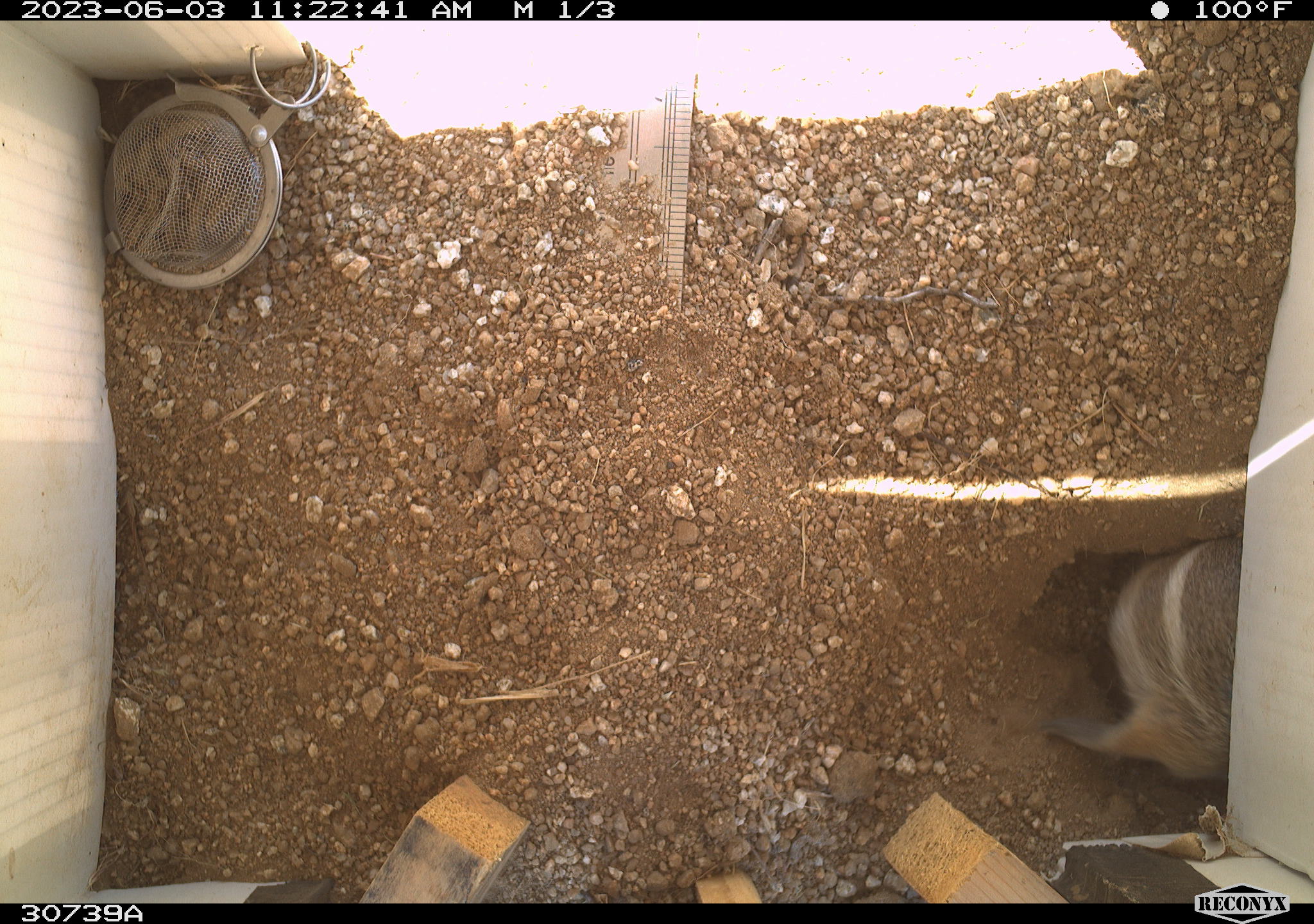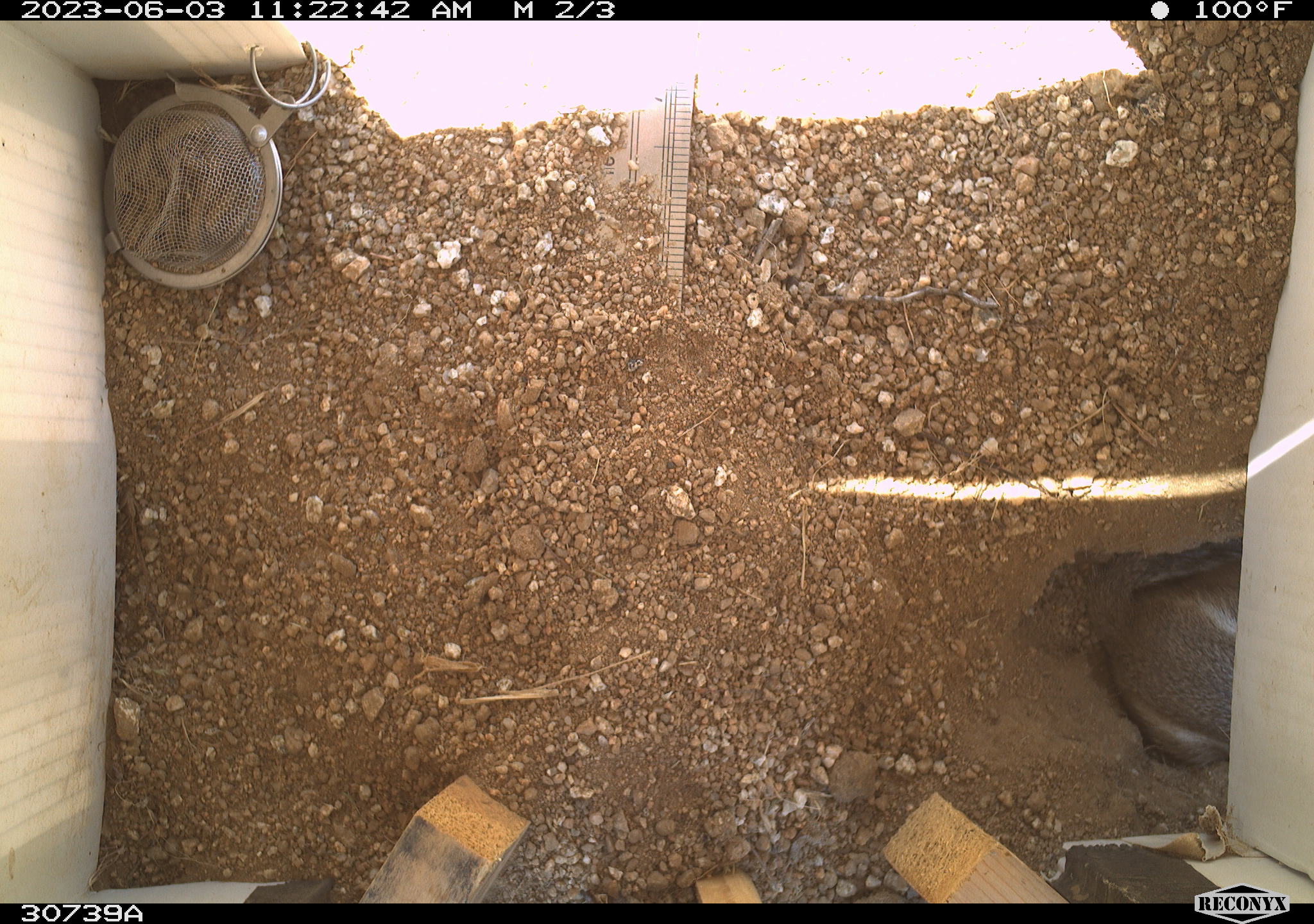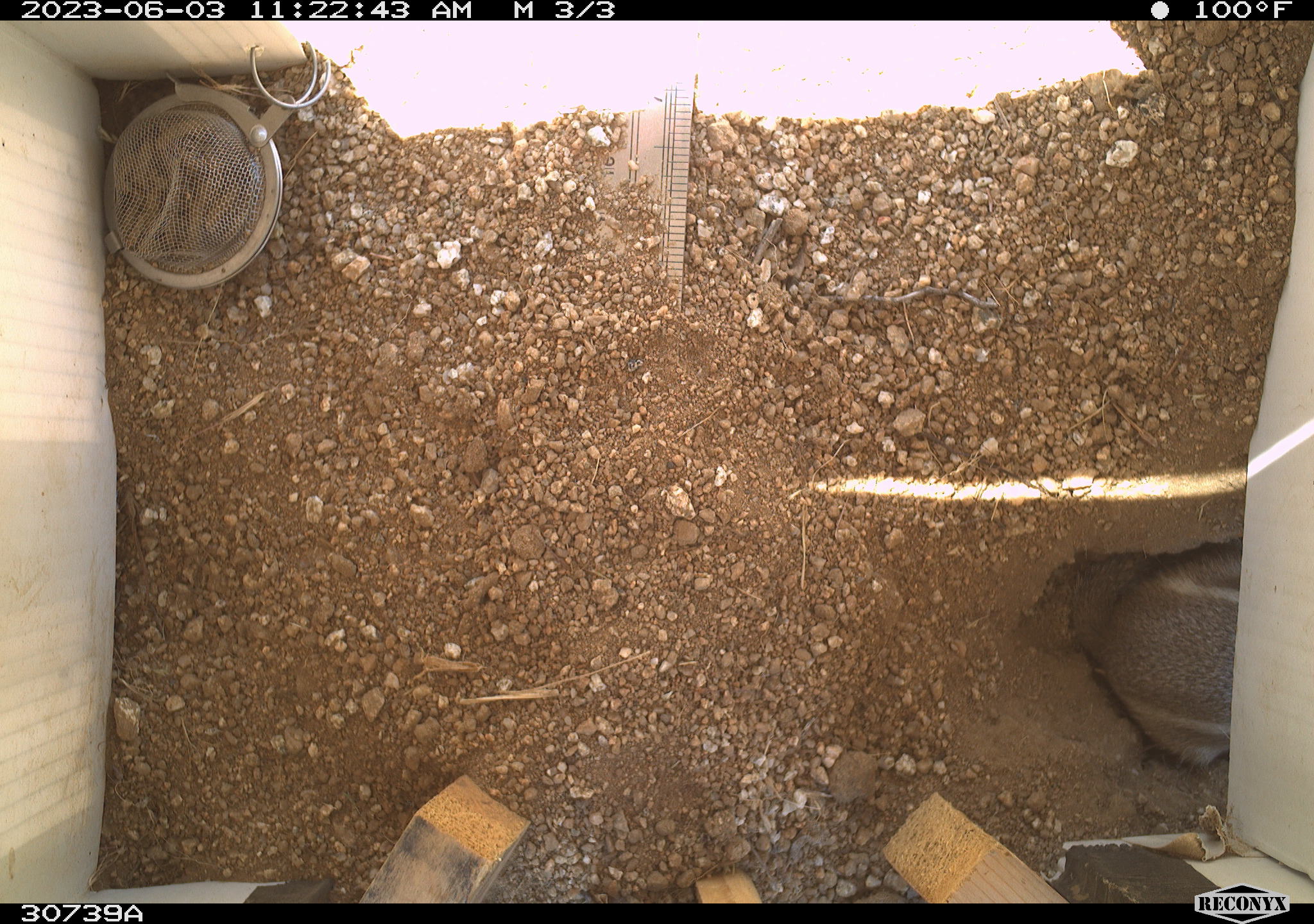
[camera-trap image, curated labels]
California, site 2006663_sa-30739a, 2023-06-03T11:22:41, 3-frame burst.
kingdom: Animalia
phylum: Chordata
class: Mammalia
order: Rodentia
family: Sciuridae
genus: Ammospermophilus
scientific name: Ammospermophilus leucurus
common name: white-tailed antelope squirrel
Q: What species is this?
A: White-tailed antelope squirrel (Ammospermophilus leucurus).